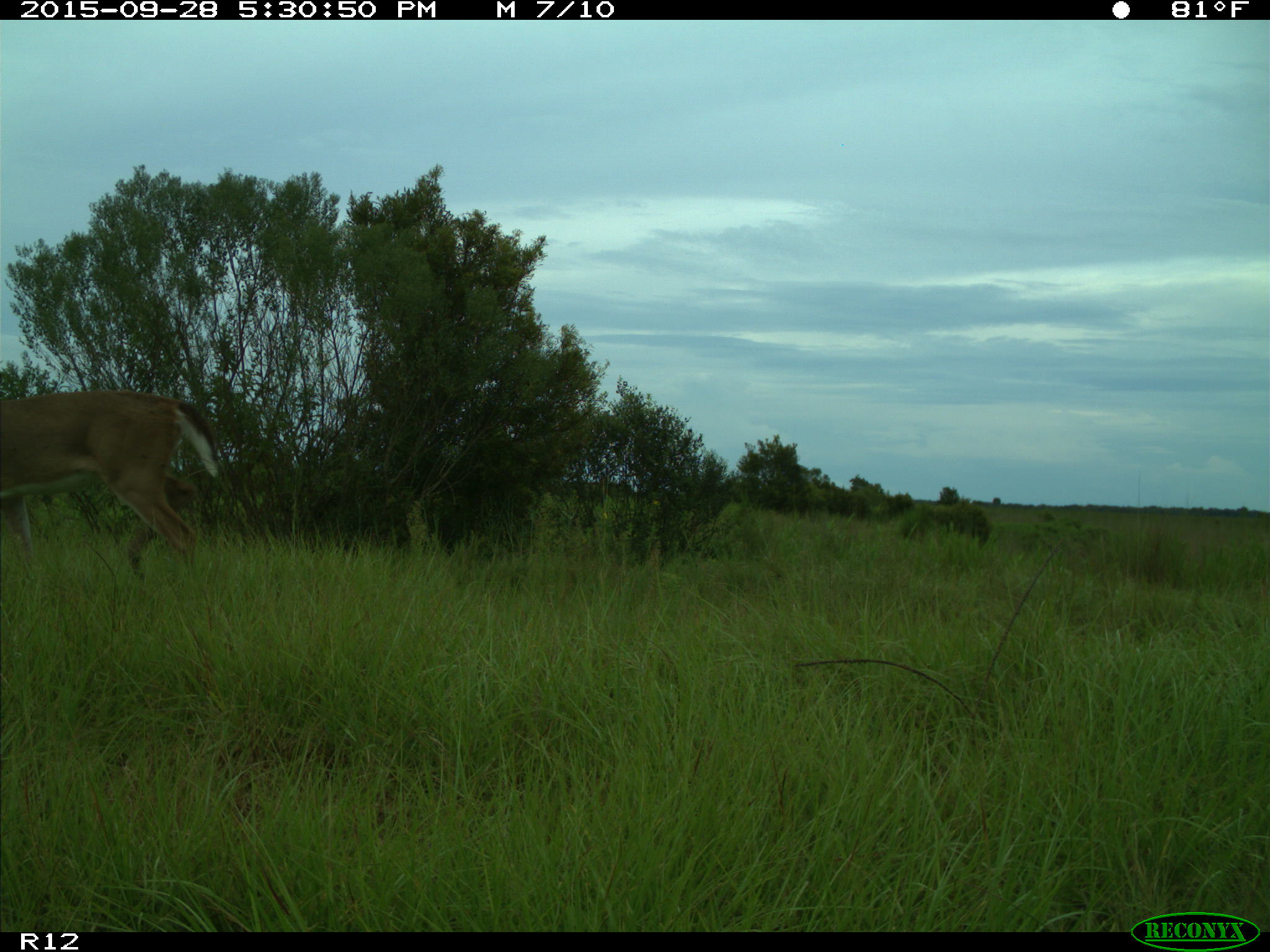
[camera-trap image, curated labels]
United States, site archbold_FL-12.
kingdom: Animalia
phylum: Chordata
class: Mammalia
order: Artiodactyla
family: Cervidae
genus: Odocoileus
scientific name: Odocoileus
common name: deer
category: unidentified deer